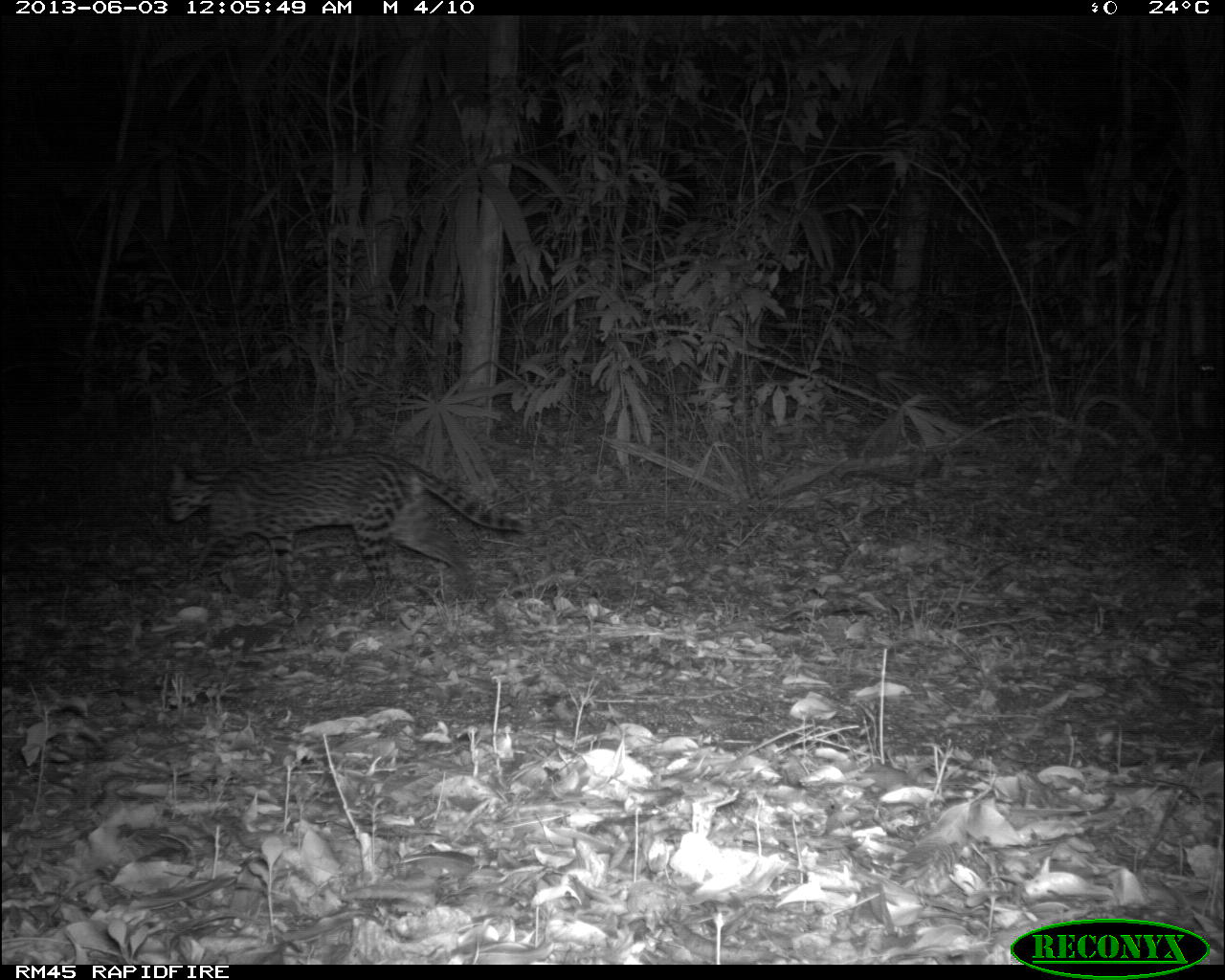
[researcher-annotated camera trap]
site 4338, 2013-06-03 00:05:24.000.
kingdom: Animalia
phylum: Chordata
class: Mammalia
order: Carnivora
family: Felidae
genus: Leopardus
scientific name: Leopardus pardalis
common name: ocelot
Leopardus pardalis (ocelot), count 1, sex female.